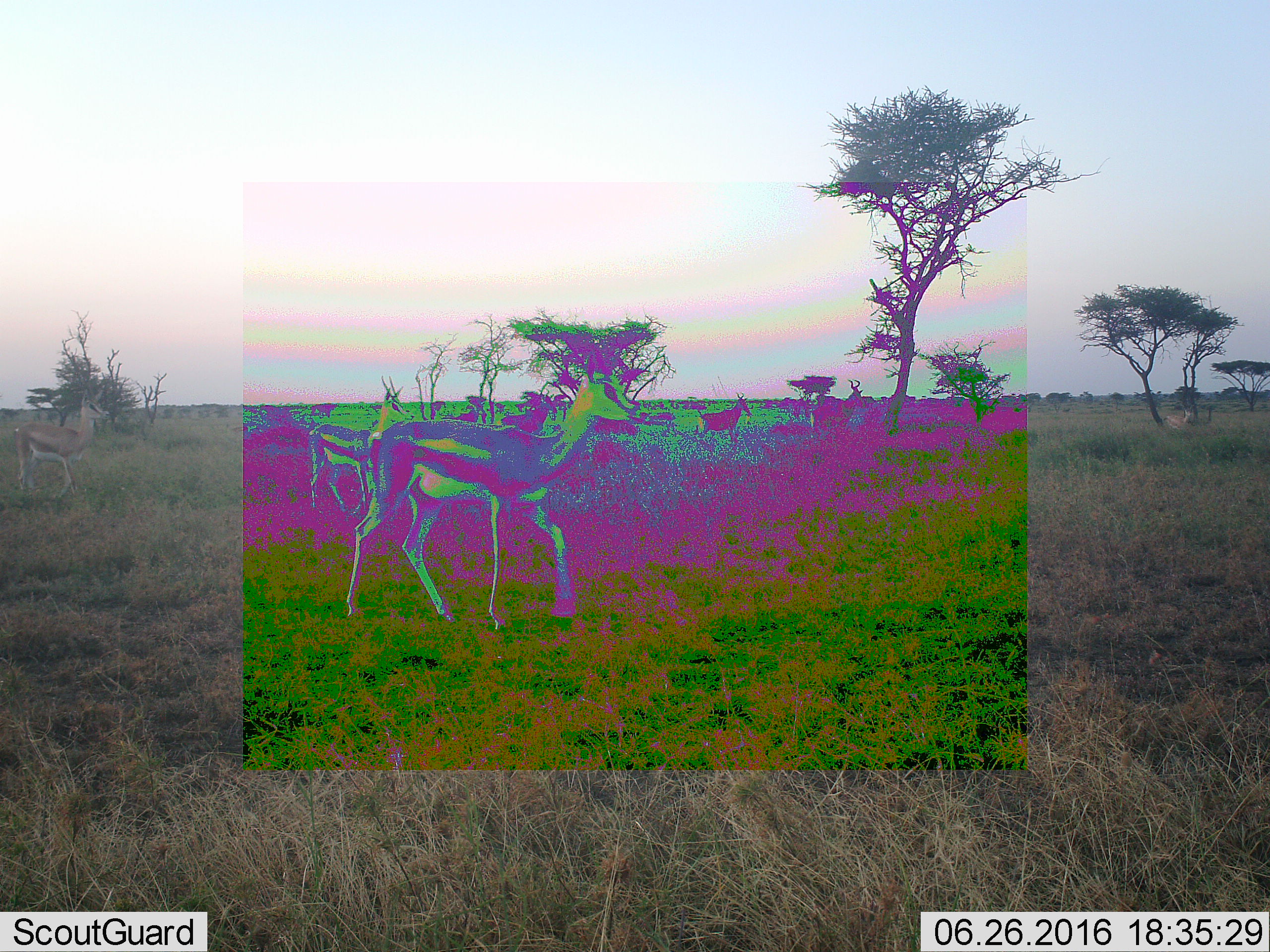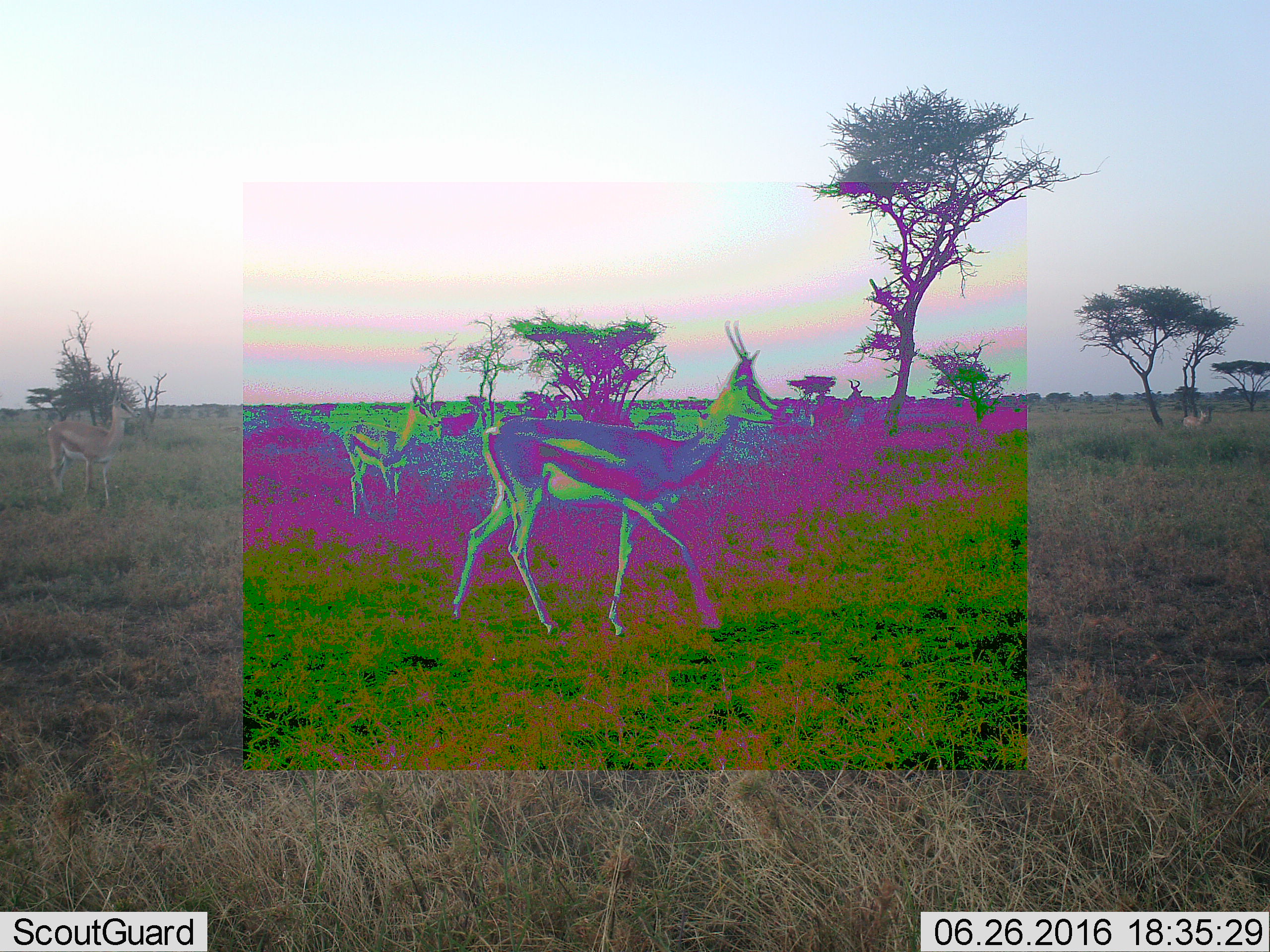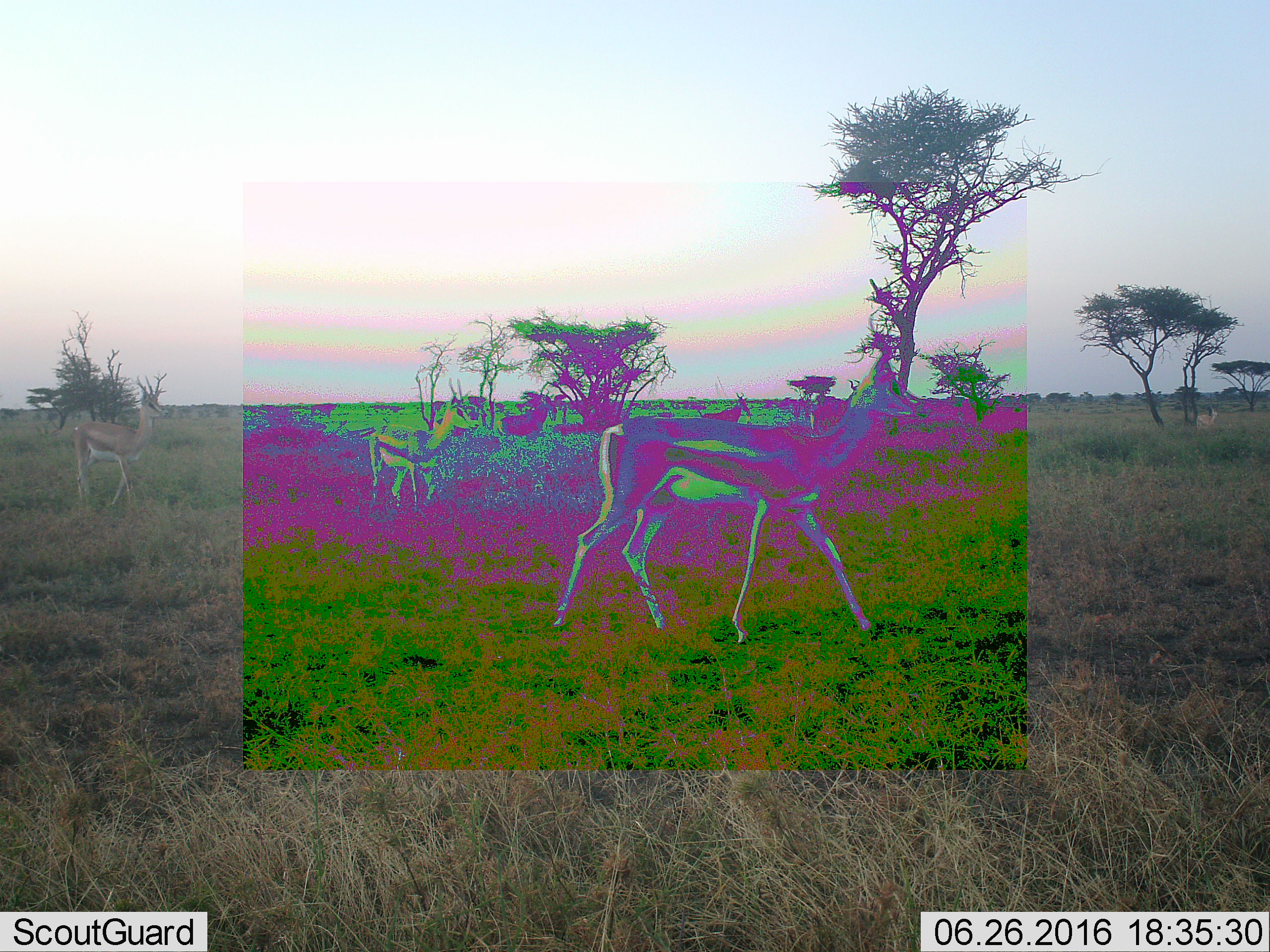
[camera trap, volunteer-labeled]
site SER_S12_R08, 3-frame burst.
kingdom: Animalia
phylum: Chordata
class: Mammalia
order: Artiodactyla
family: Bovidae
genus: Eudorcas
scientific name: Eudorcas thomsonii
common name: thomson's gazelle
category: gazellethomsons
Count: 4.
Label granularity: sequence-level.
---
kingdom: Animalia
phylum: Chordata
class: Mammalia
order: Artiodactyla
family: Bovidae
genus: Alcelaphus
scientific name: Alcelaphus buselaphus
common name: hartebeest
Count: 4.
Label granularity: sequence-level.